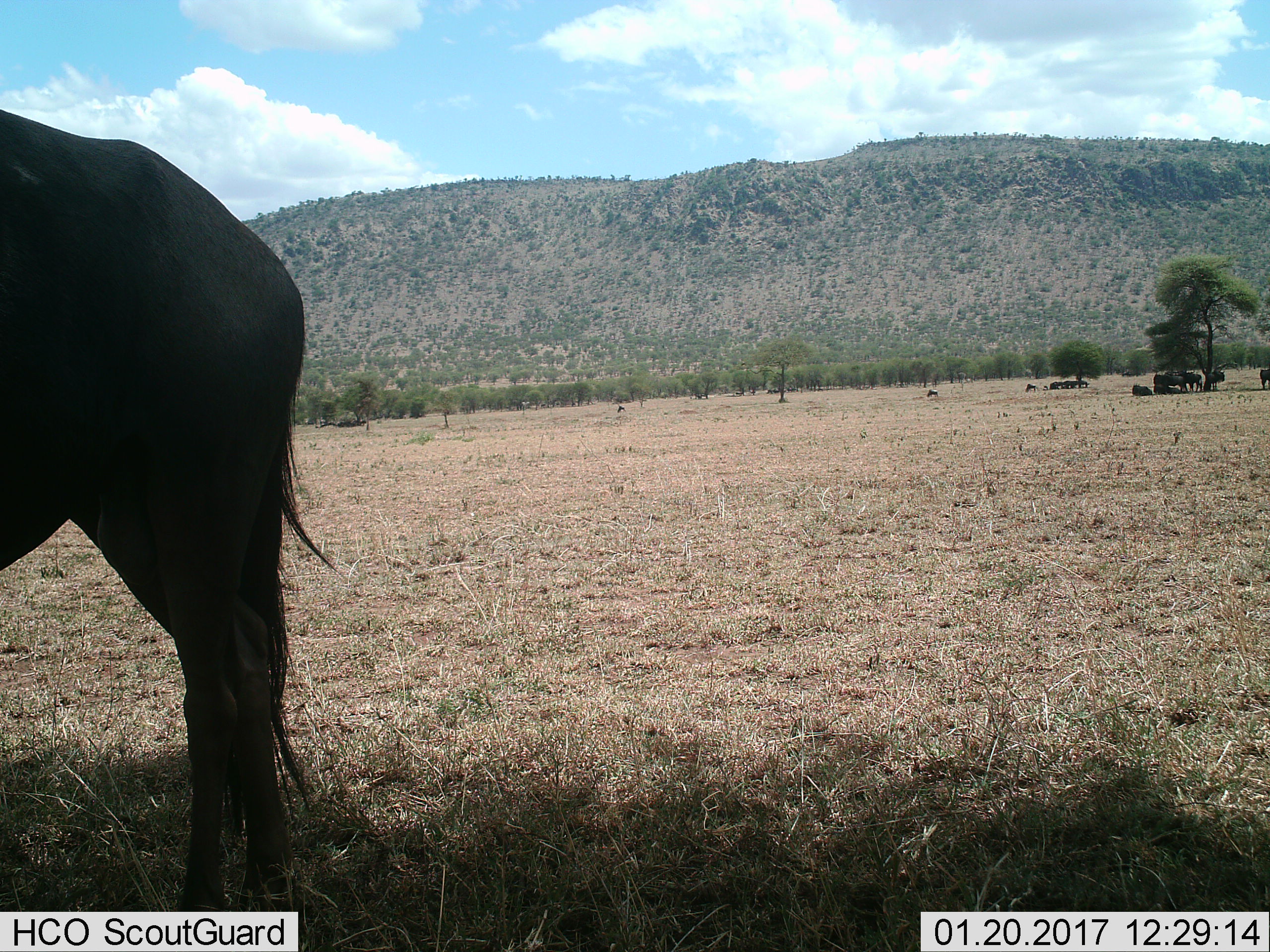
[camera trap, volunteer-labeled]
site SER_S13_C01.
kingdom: Animalia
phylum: Chordata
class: Mammalia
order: Artiodactyla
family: Bovidae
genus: Connochaetes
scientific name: Connochaetes taurinus taurinus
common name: blue wildebeest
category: wildebeestblue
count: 11-50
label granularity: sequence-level